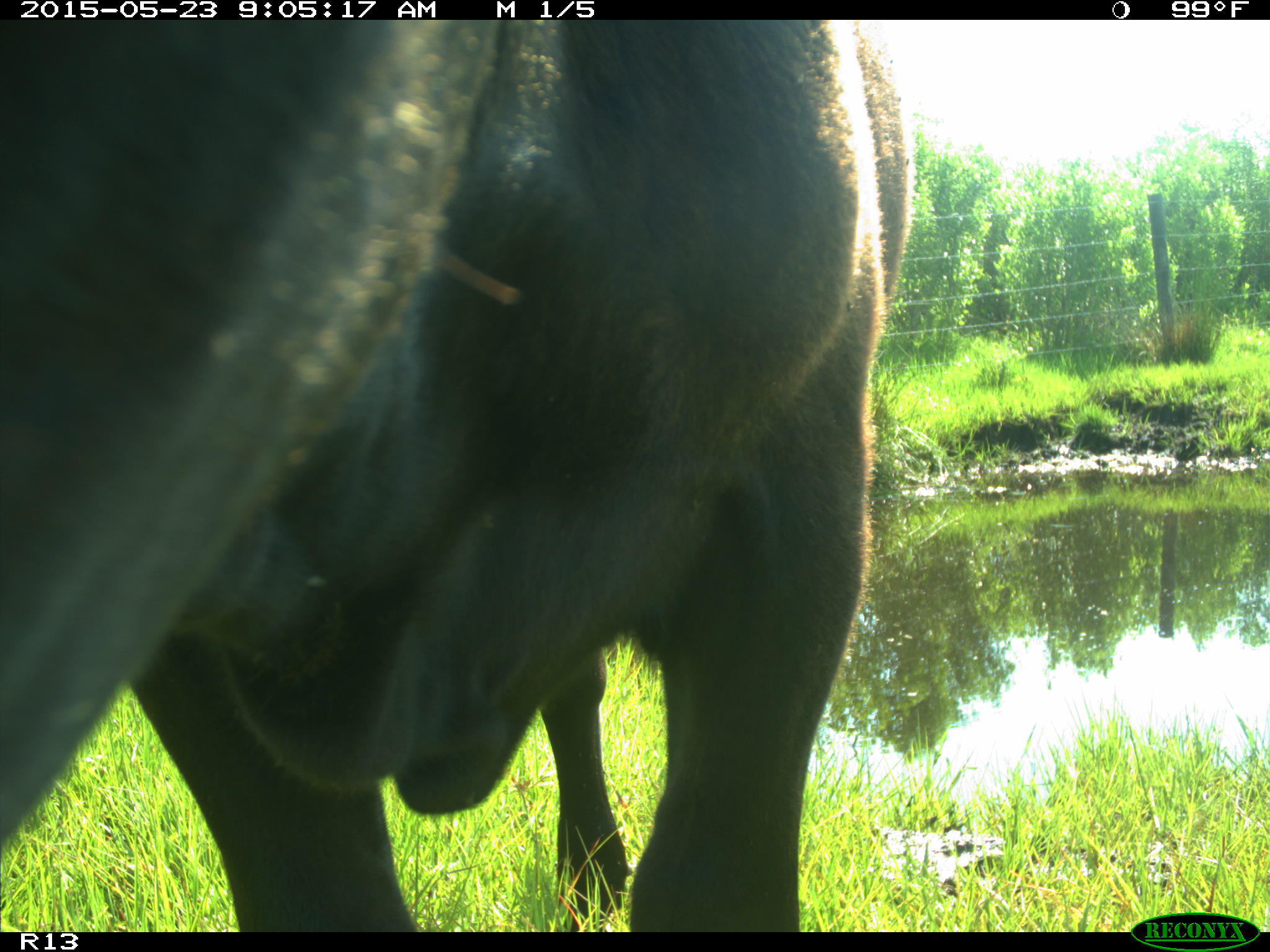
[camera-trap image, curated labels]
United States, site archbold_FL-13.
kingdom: Animalia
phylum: Chordata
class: Mammalia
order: Artiodactyla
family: Bovidae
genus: Bos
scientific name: Bos taurus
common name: domestic cow